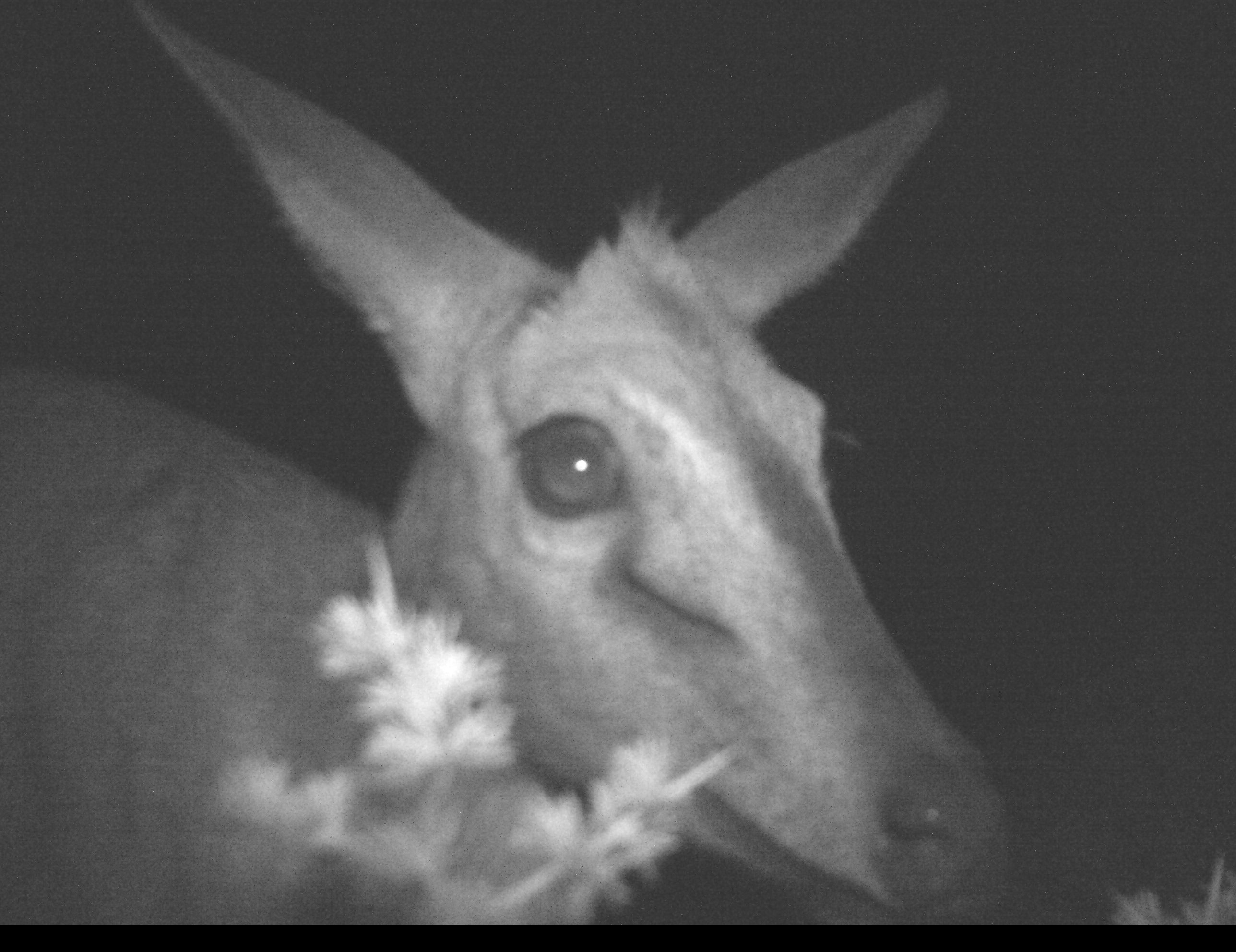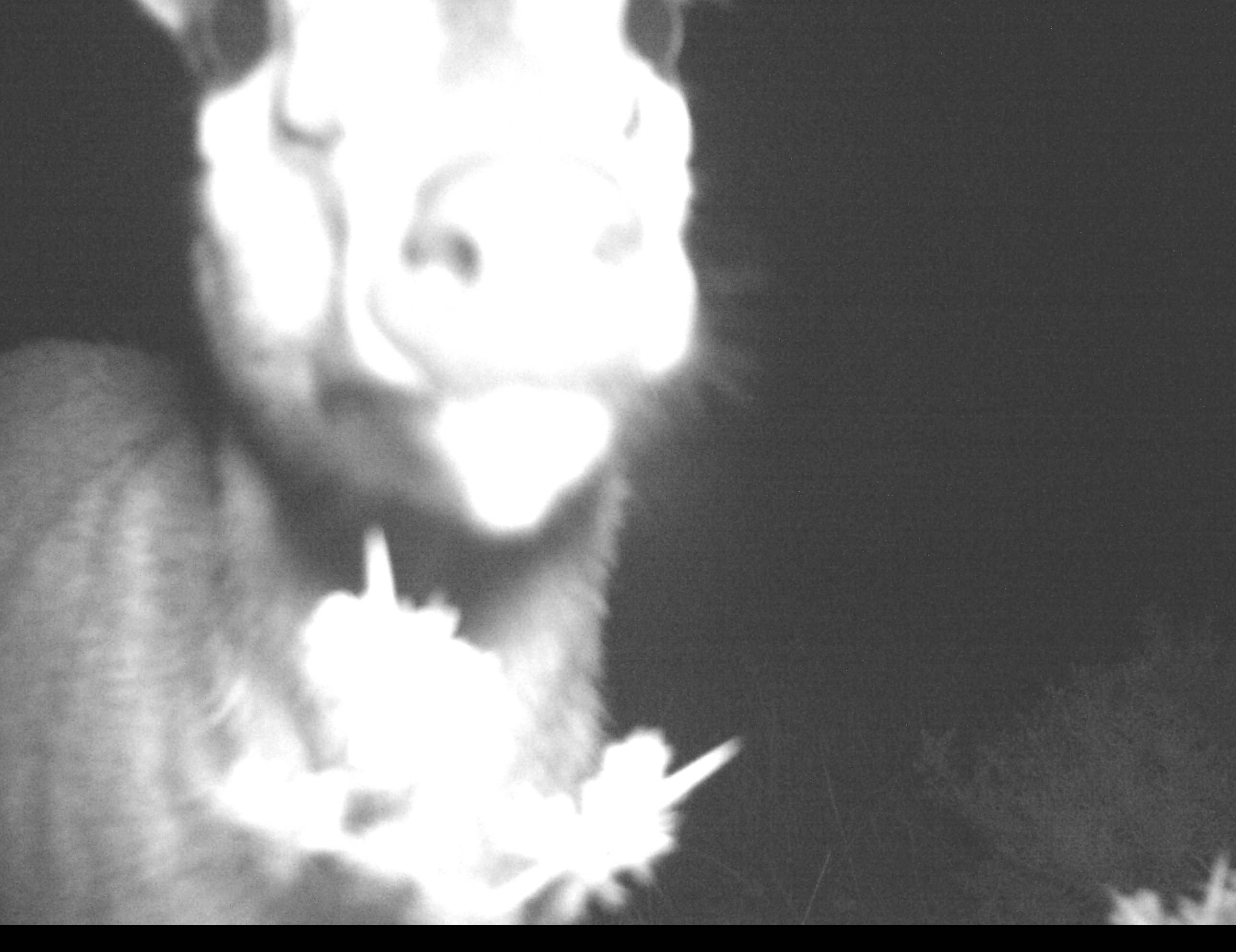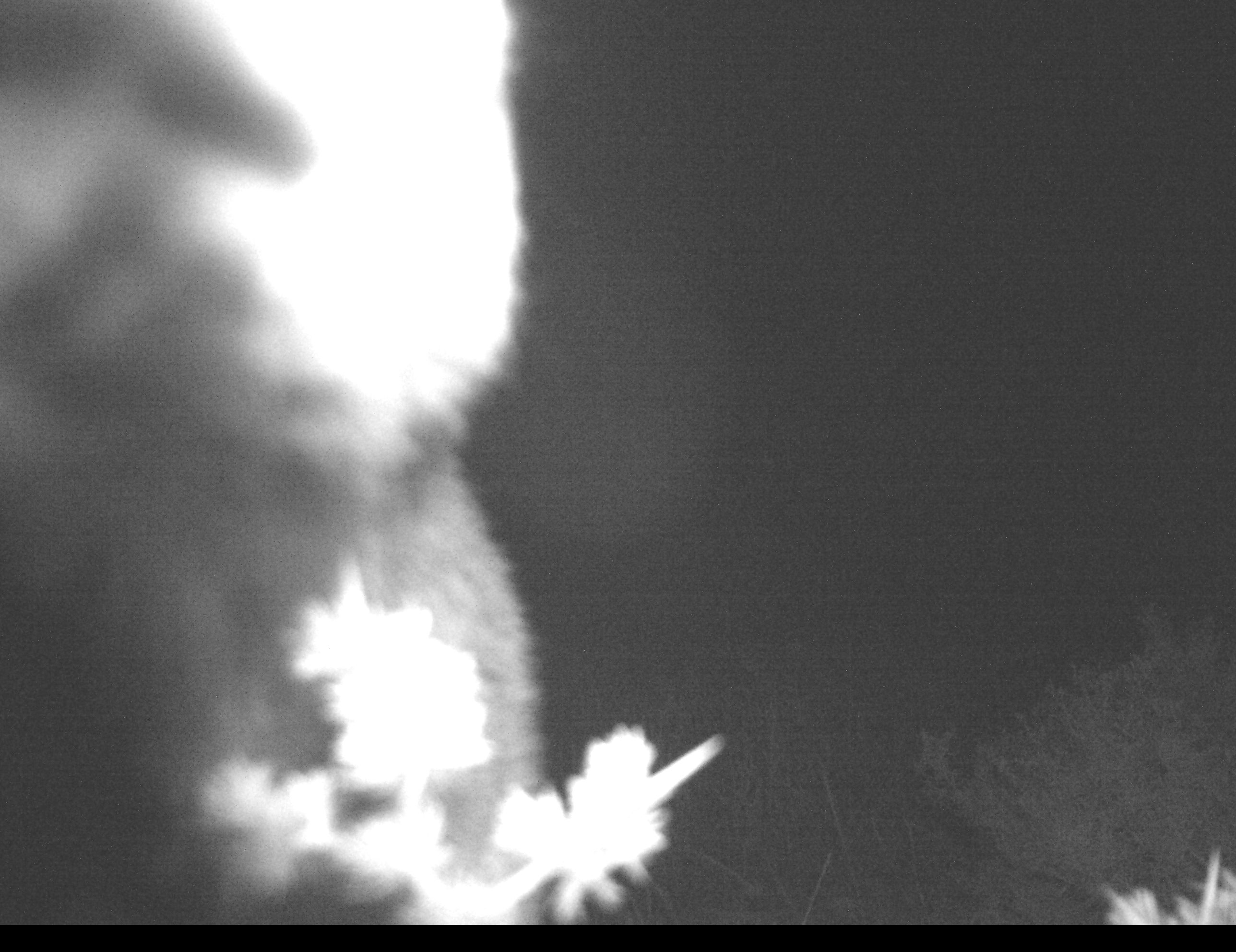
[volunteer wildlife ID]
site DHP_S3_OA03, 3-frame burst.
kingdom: Animalia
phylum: Chordata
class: Mammalia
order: Artiodactyla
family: Bovidae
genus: Sylvicapra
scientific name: Sylvicapra grimmia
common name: common duiker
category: duikercommongrey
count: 1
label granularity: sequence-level